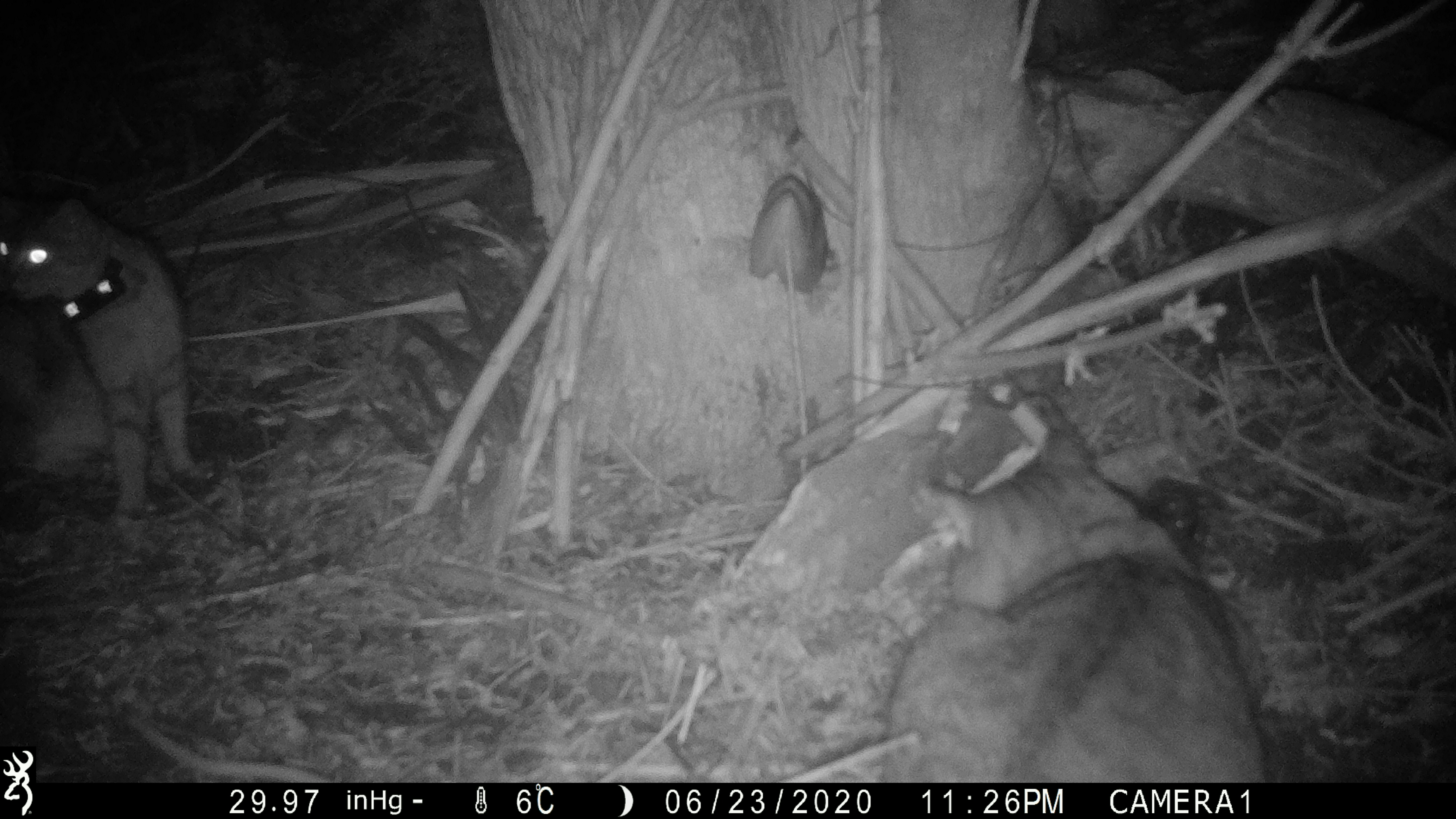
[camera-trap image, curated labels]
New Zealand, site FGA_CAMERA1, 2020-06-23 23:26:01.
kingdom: Animalia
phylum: Chordata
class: Mammalia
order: Carnivora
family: Felidae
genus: Felis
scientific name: Felis catus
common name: domestic cat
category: cat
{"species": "cat (domestic cat) (Felis catus)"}